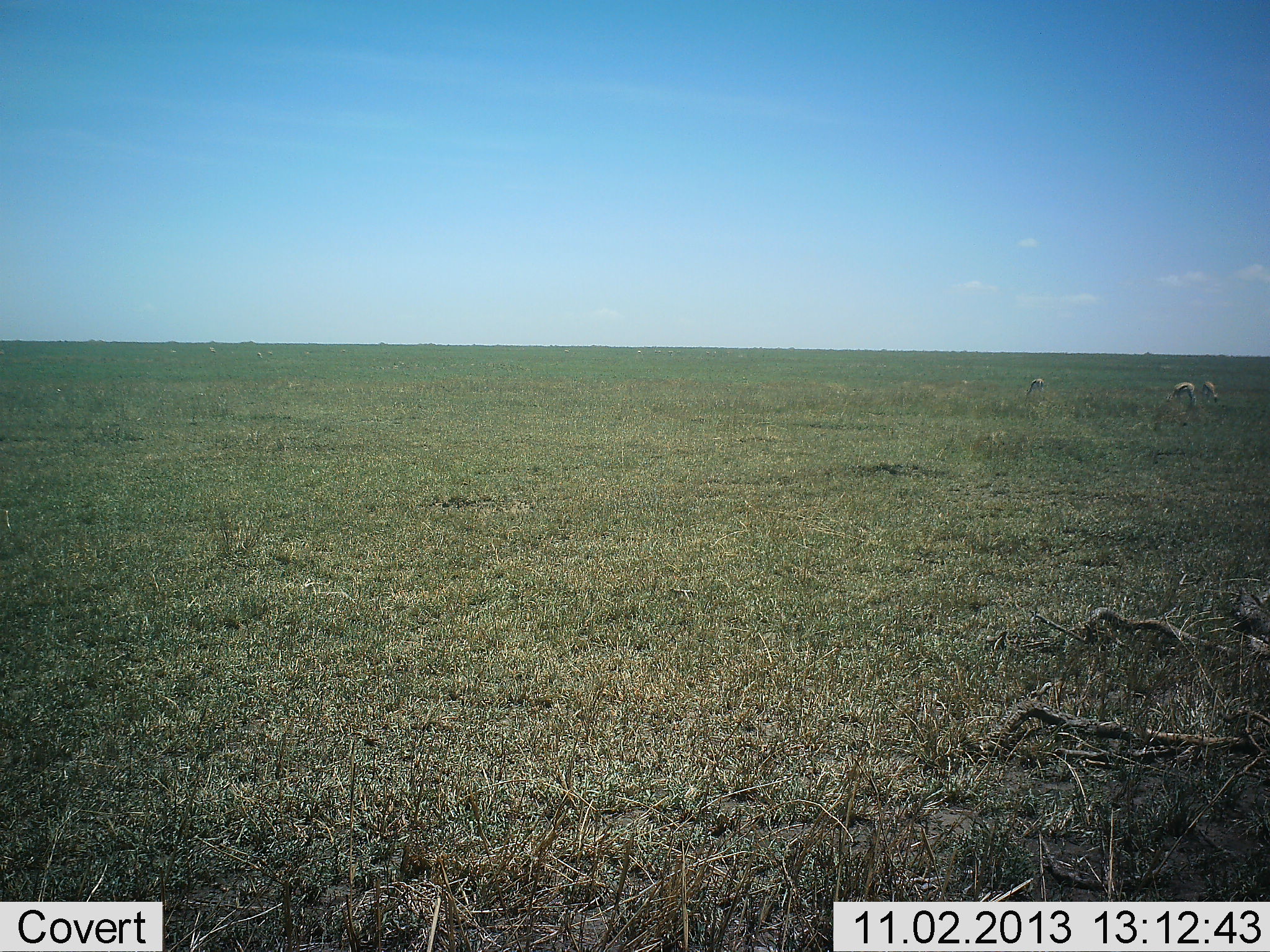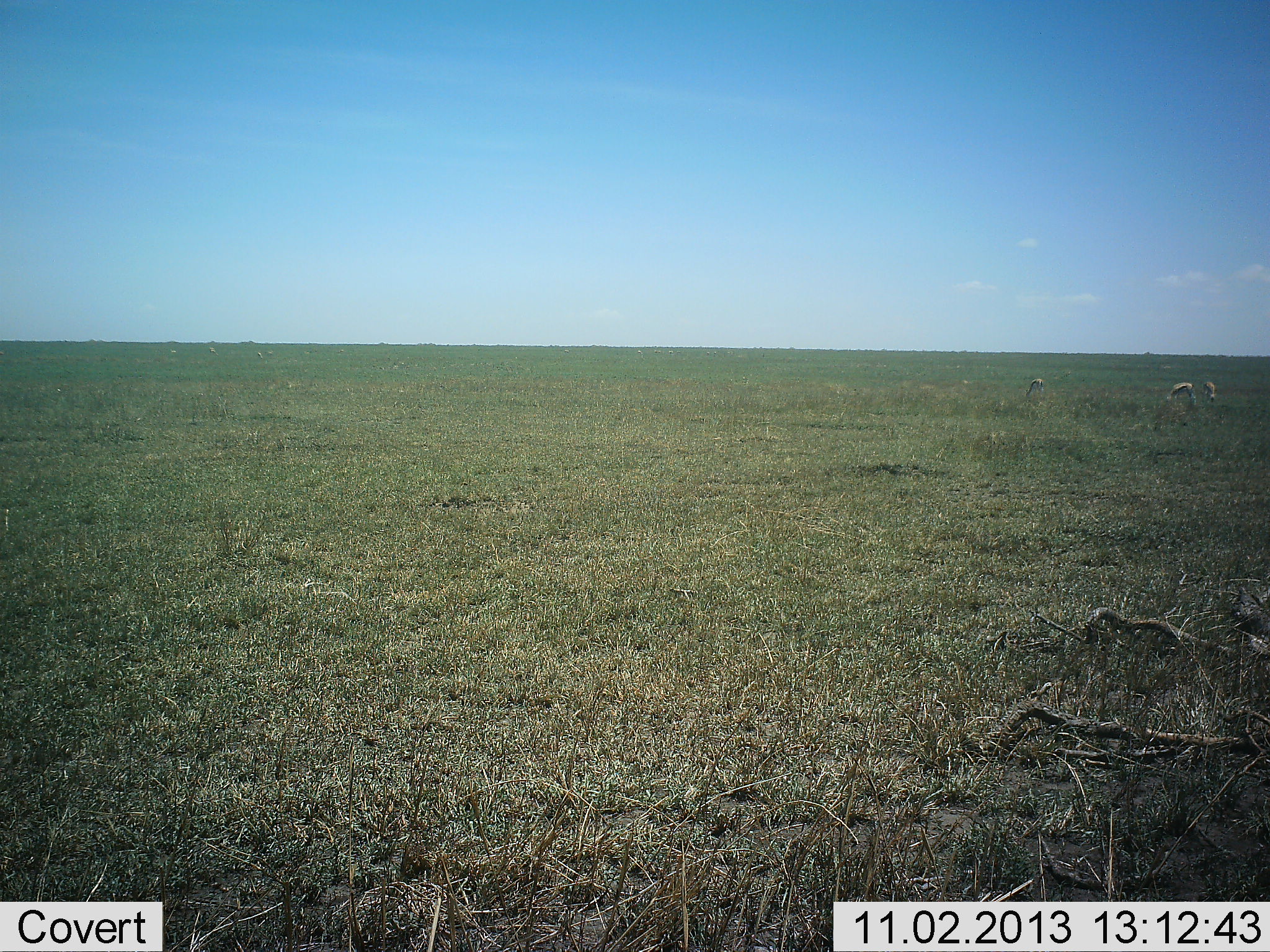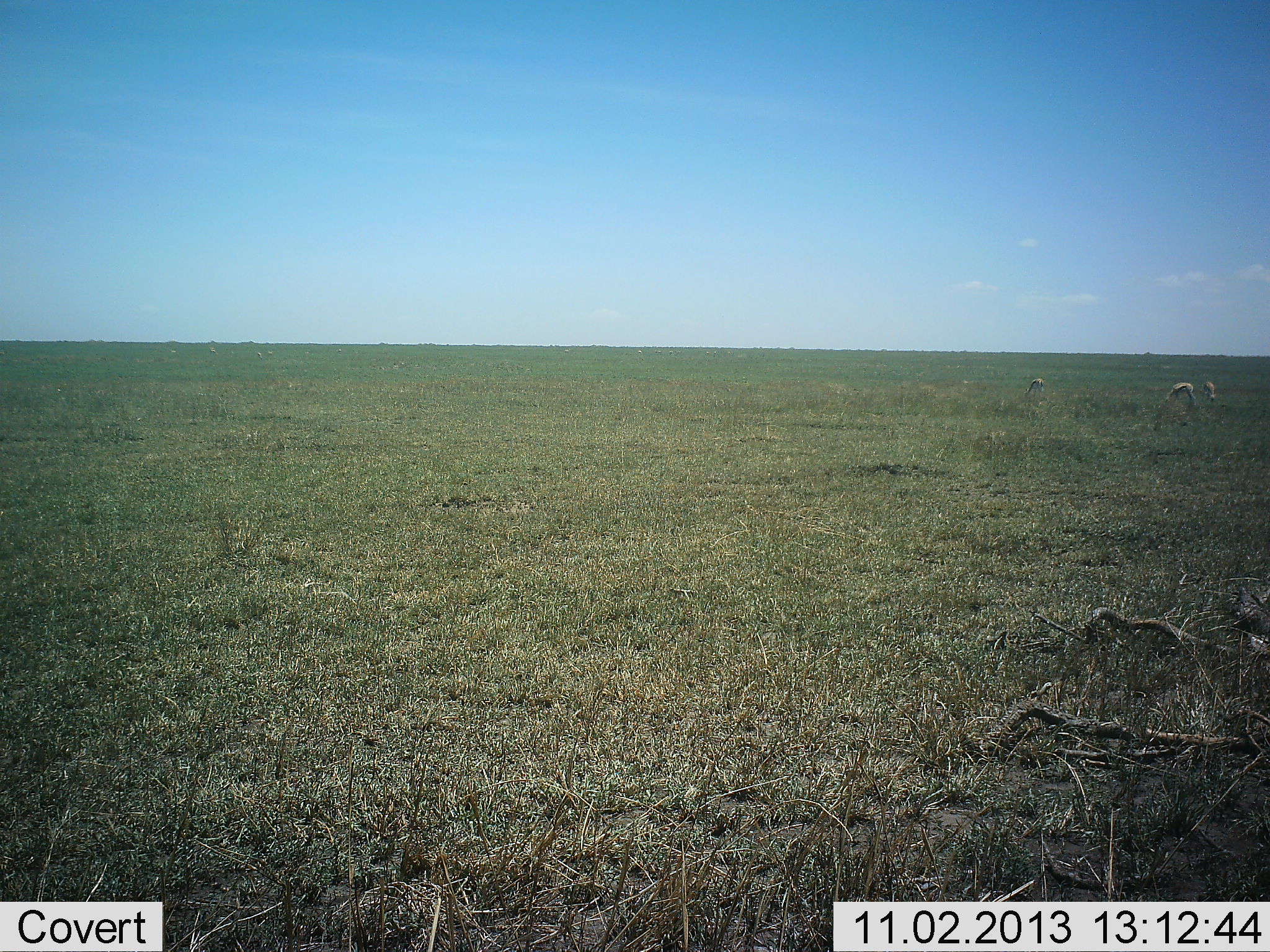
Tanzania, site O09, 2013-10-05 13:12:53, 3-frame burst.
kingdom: Animalia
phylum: Chordata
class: Mammalia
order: Artiodactyla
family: Bovidae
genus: Eudorcas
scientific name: Eudorcas thomsonii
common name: thomson's gazelle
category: gazellethomsons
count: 3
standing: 50%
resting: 0%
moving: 0%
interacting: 0%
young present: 0%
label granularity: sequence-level